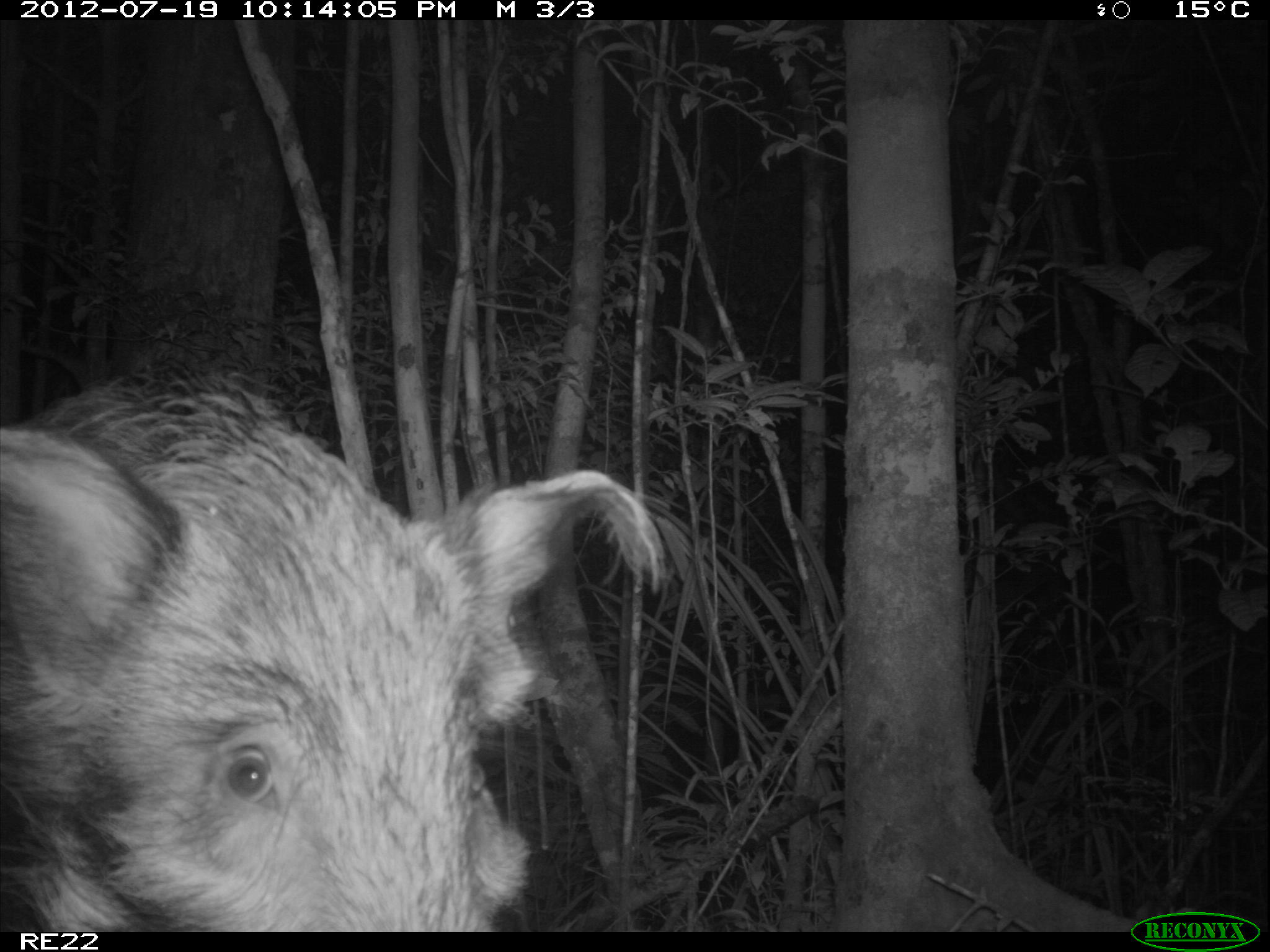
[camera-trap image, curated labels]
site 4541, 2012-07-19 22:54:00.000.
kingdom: Animalia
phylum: Chordata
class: Mammalia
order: Artiodactyla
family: Suidae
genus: Potamochoerus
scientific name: Potamochoerus larvatus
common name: bushpig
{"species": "Potamochoerus larvatus (bushpig)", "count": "1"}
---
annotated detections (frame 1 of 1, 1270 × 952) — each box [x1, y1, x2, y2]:
potamochoerus larvatus: [0, 359, 672, 932]